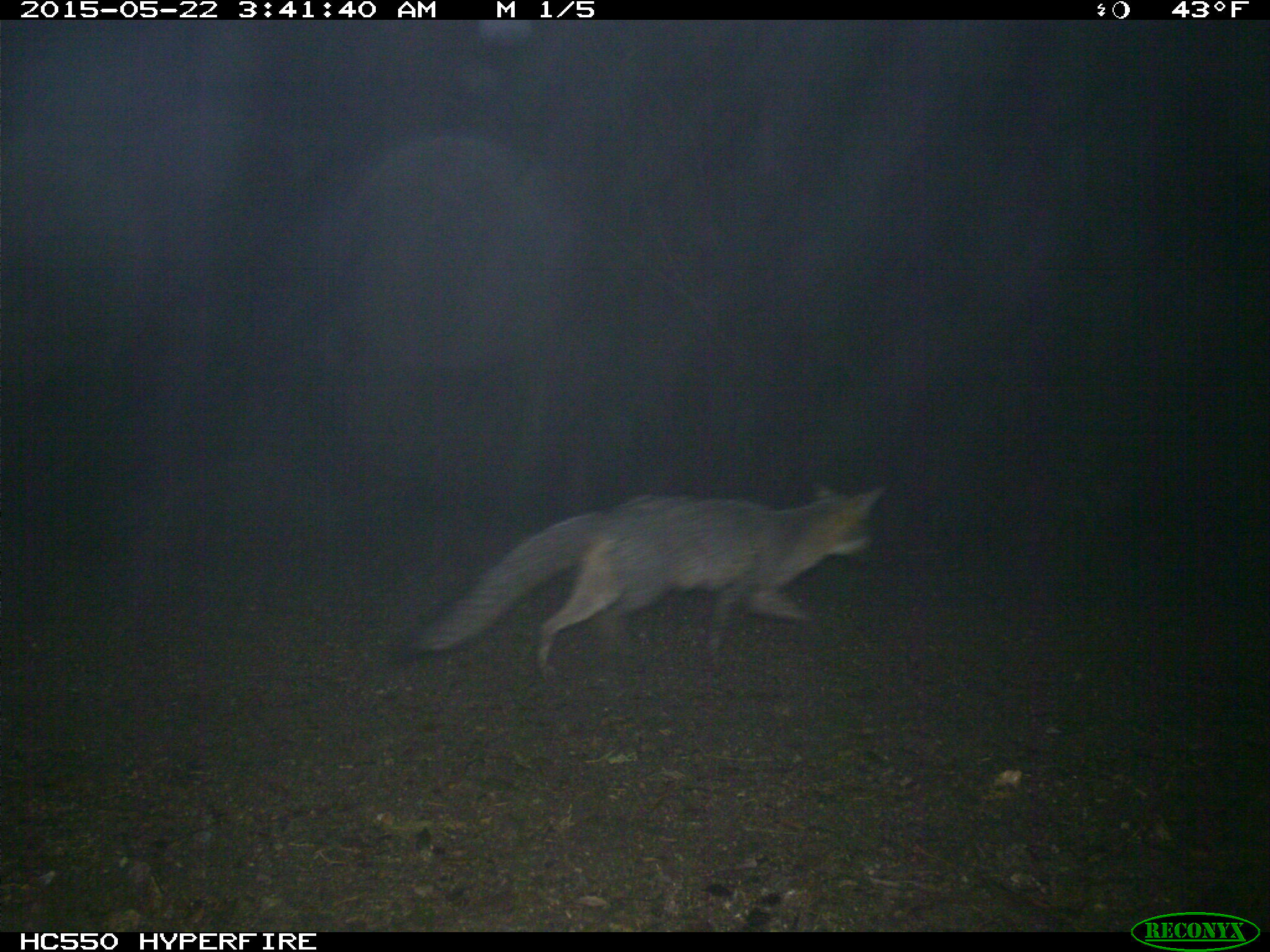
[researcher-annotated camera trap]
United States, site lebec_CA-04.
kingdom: Animalia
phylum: Chordata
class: Mammalia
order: Carnivora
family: Canidae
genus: Urocyon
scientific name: Urocyon cinereoargenteus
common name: gray fox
Urocyon cinereoargenteus (gray fox).